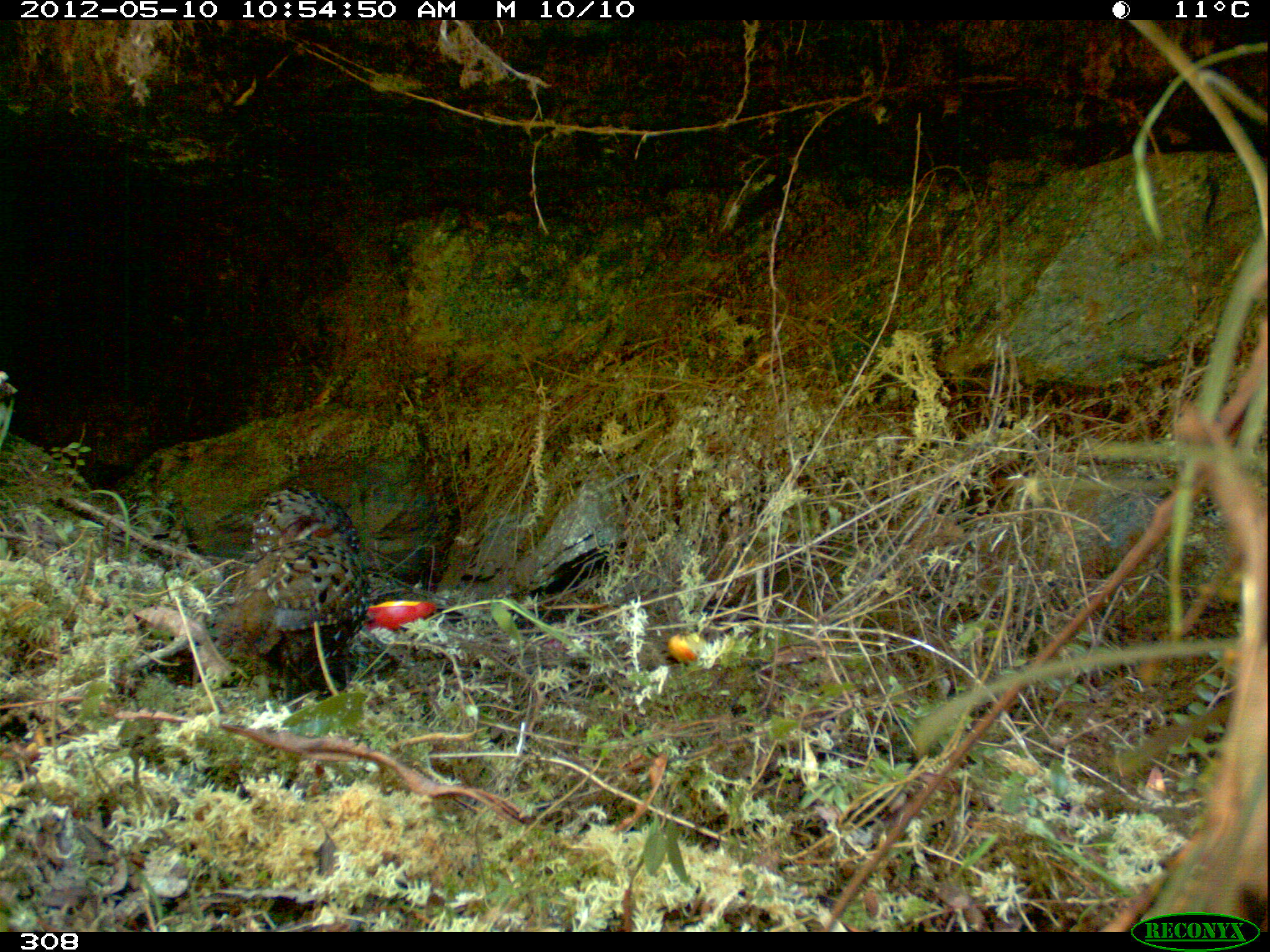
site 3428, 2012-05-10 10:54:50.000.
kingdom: Animalia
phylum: Chordata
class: Aves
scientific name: Aves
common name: bird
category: unknown bird